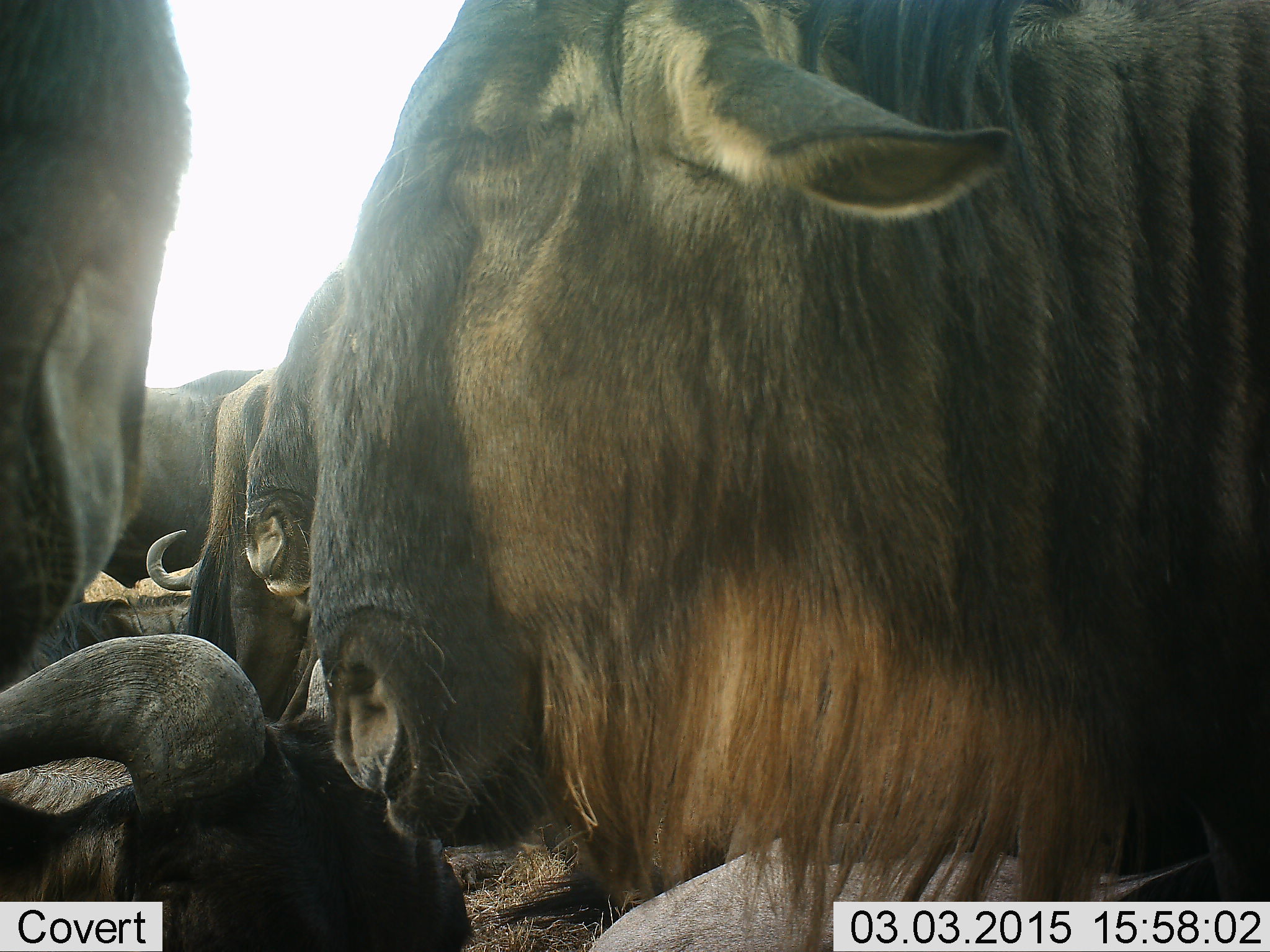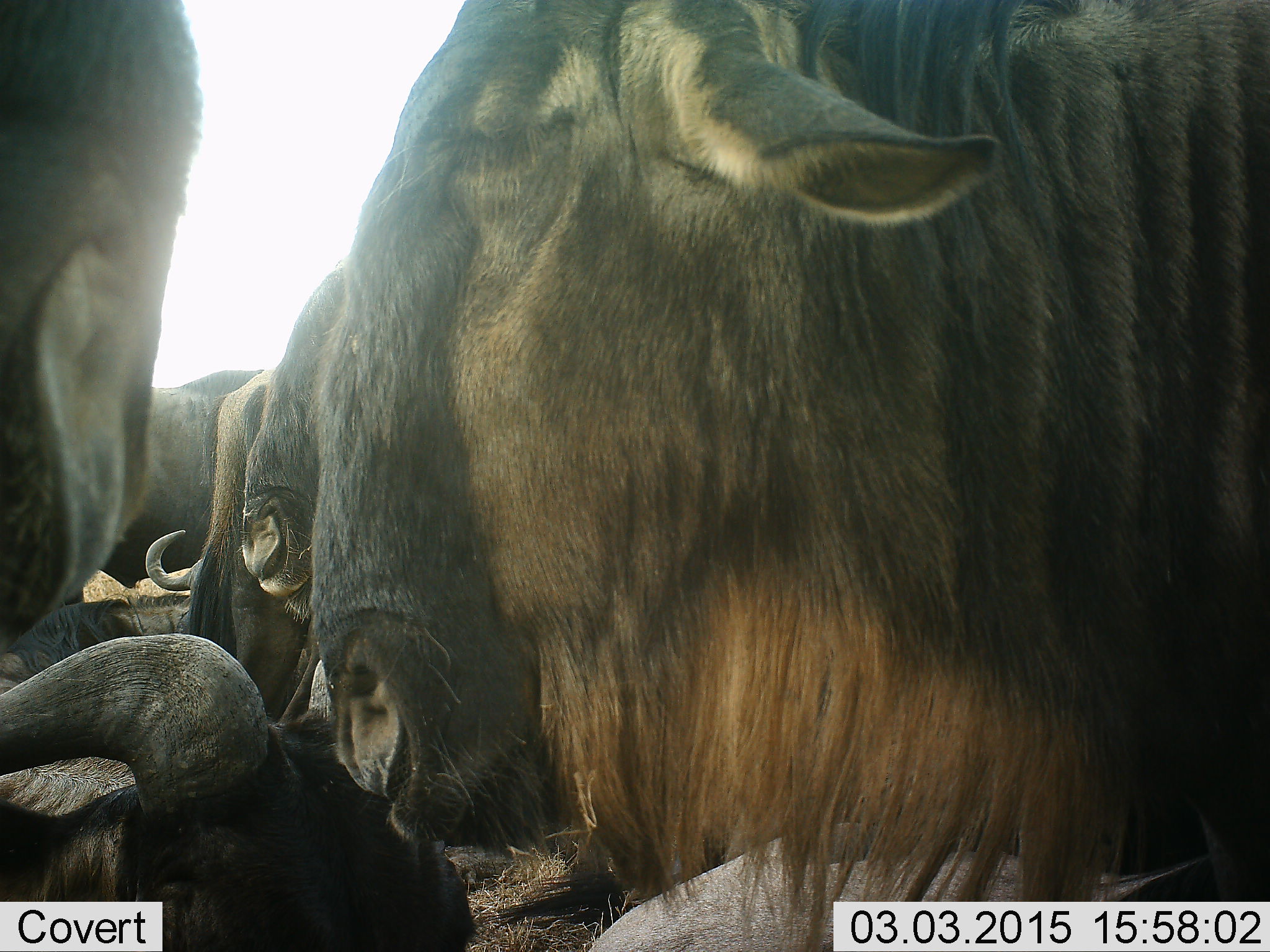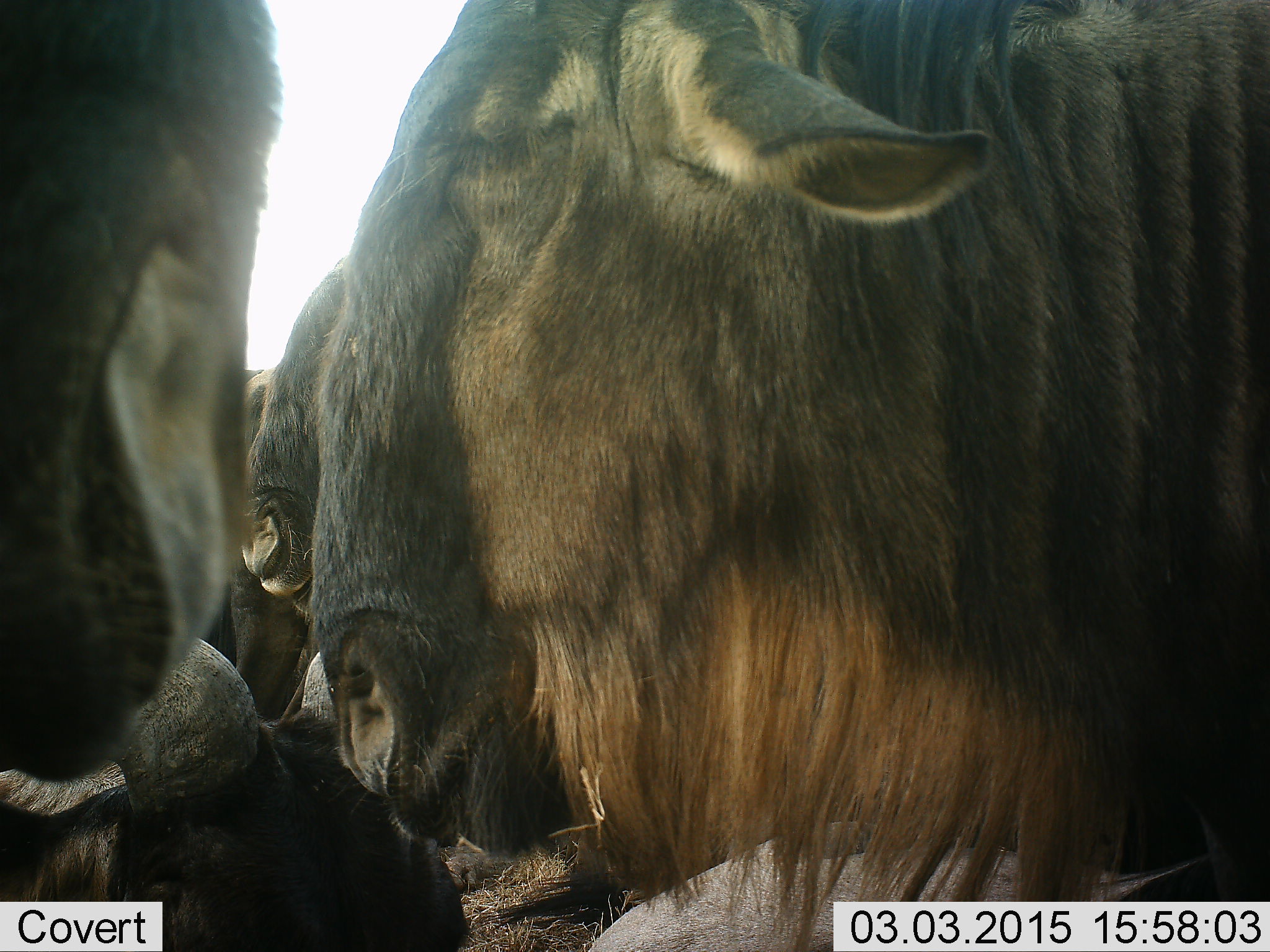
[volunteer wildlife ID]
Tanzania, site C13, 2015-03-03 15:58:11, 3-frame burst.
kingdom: Animalia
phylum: Chordata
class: Mammalia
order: Artiodactyla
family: Bovidae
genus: Connochaetes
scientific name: Connochaetes taurinus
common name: blue wildebeest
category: wildebeest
Wildebeest (blue wildebeest) (Connochaetes taurinus), count 6. Behavior (volunteer vote fractions): standing 80%, resting 80%, moving 0%, interacting 0%. Young present (vote fraction): 0%. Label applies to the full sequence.